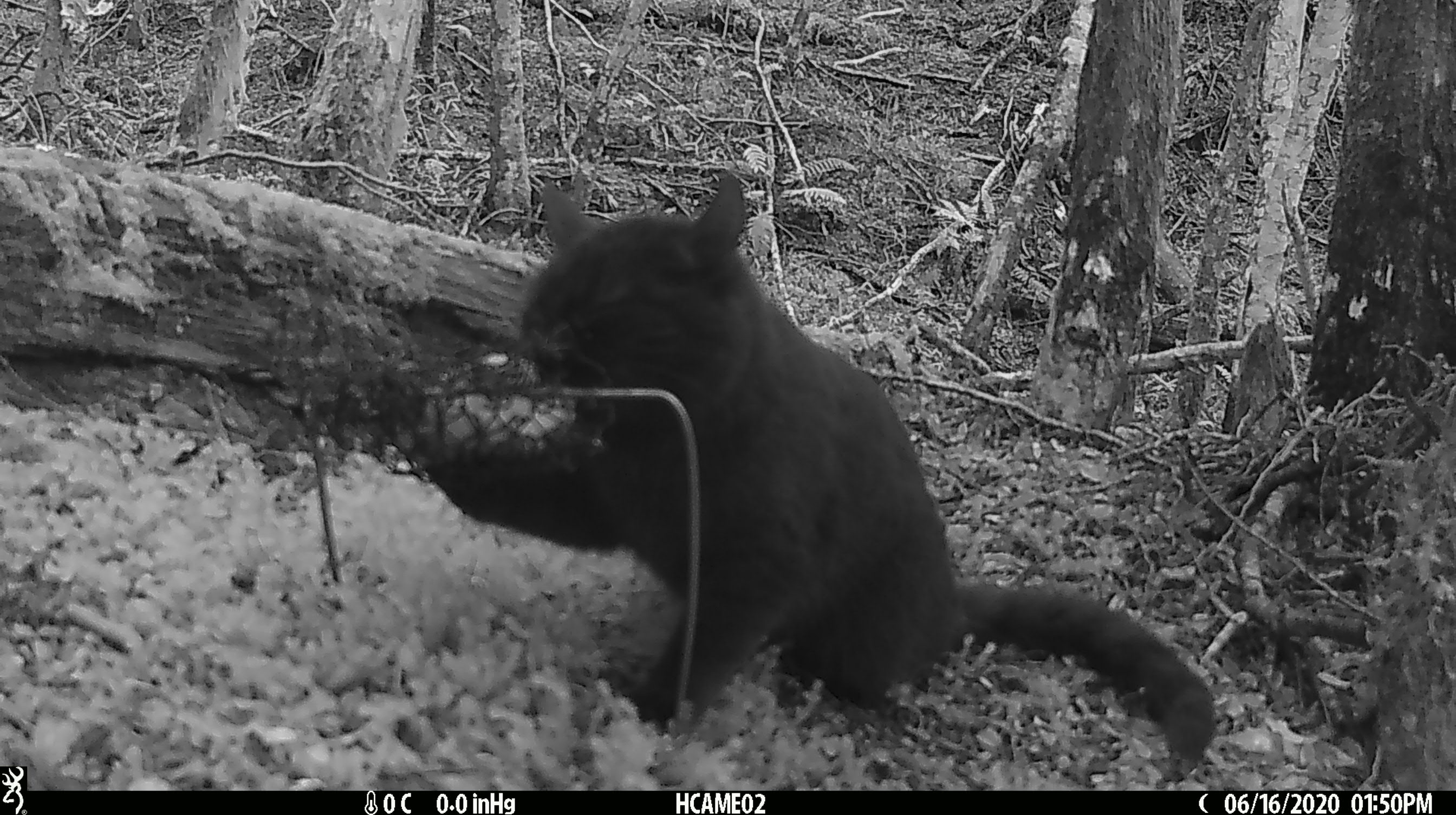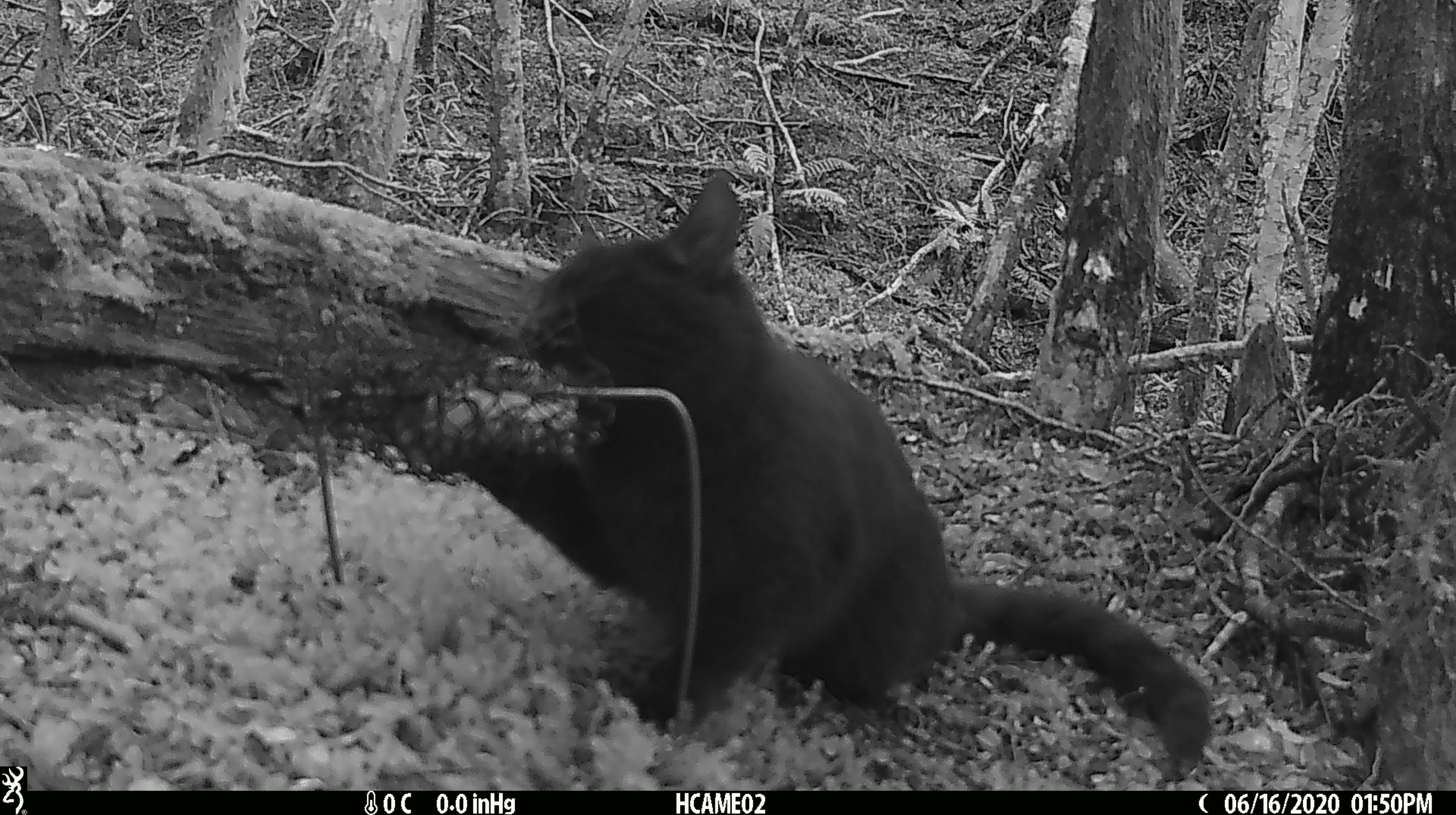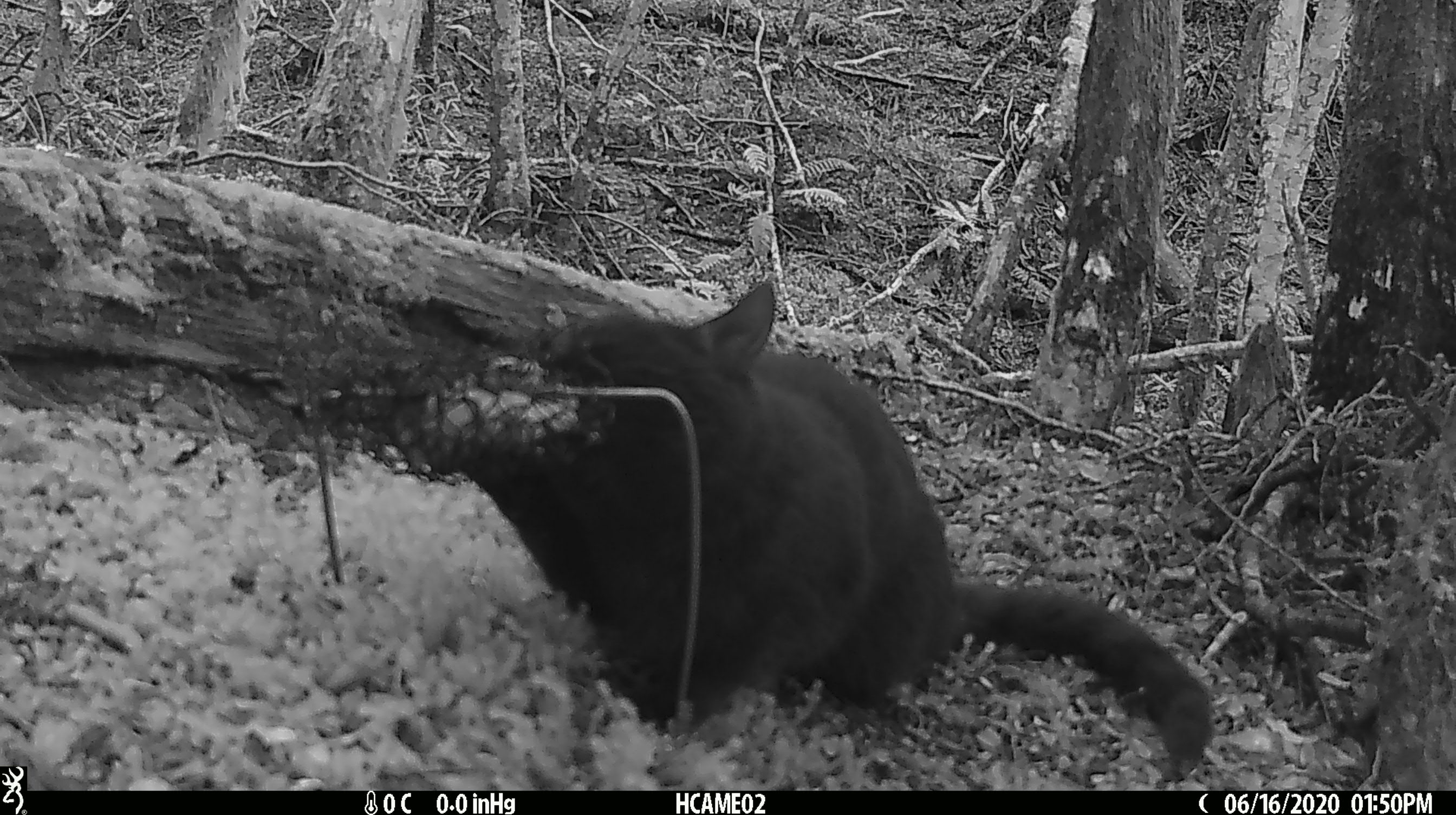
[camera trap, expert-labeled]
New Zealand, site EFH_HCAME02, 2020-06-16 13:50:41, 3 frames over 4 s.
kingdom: Animalia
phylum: Chordata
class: Mammalia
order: Carnivora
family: Felidae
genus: Felis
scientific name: Felis catus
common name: domestic cat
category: cat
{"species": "cat (domestic cat) (Felis catus)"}